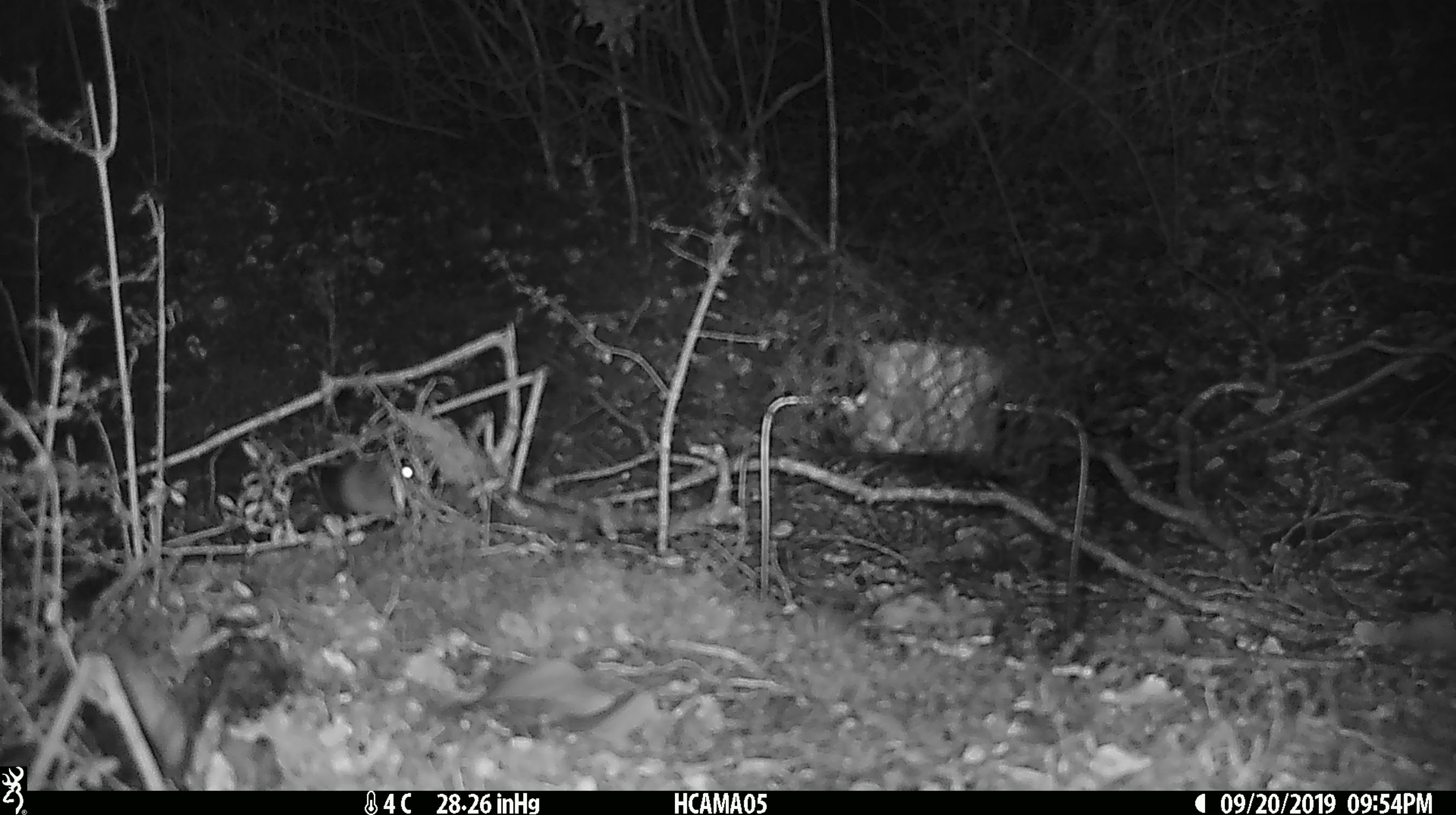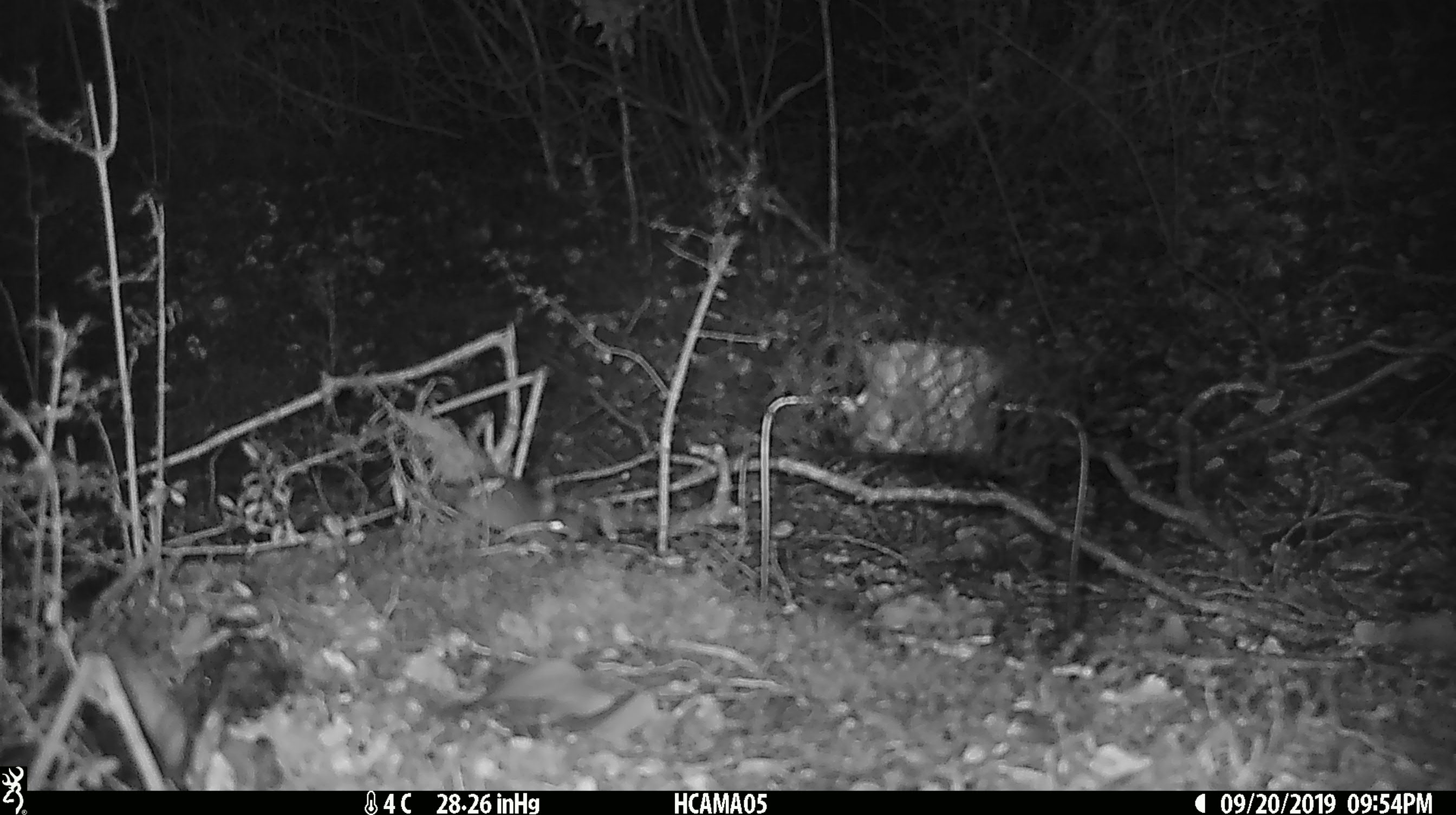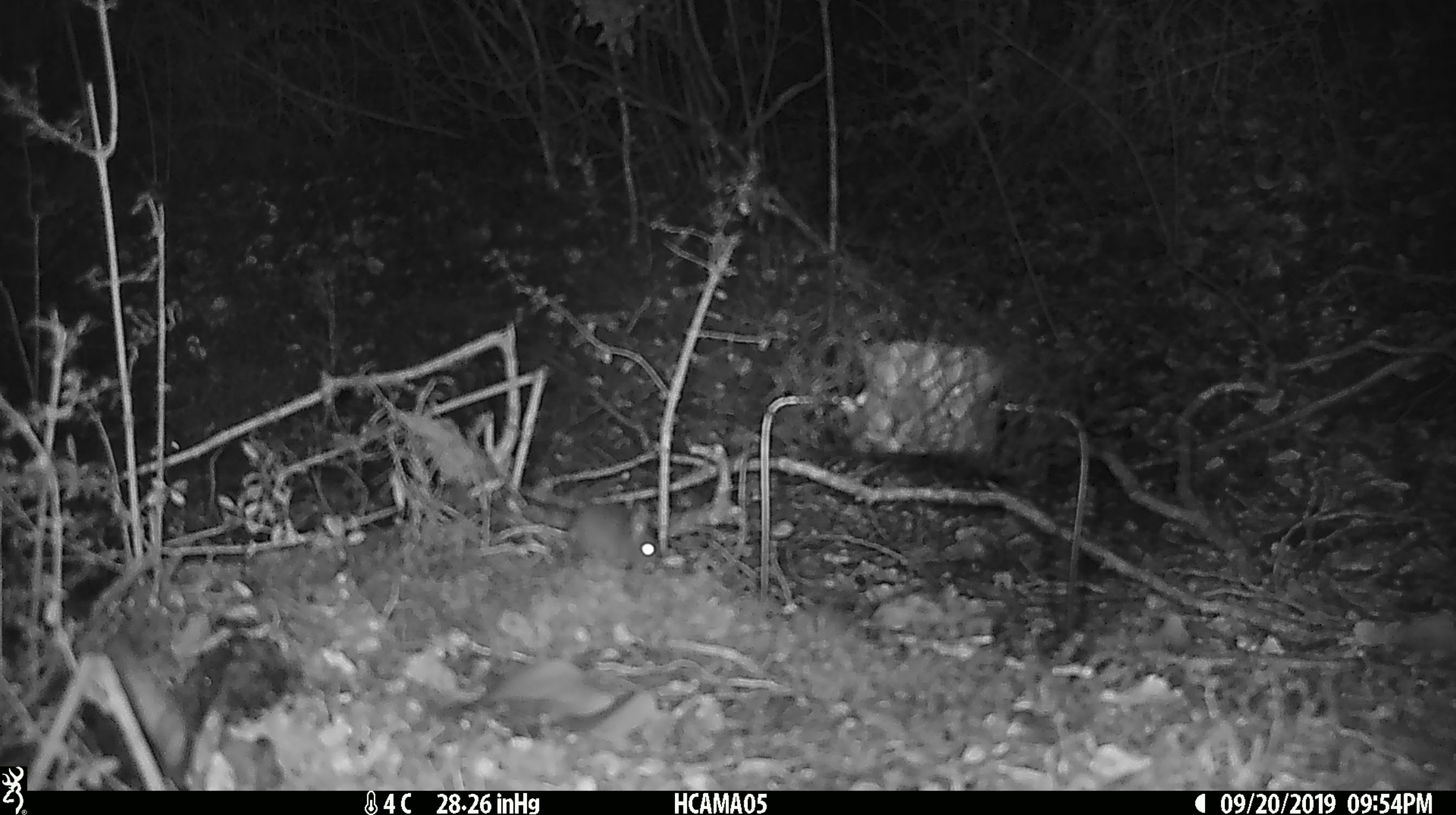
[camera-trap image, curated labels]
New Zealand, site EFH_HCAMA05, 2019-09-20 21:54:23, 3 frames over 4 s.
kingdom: Animalia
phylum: Chordata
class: Mammalia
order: Rodentia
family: Muridae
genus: Mus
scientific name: Mus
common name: mouse